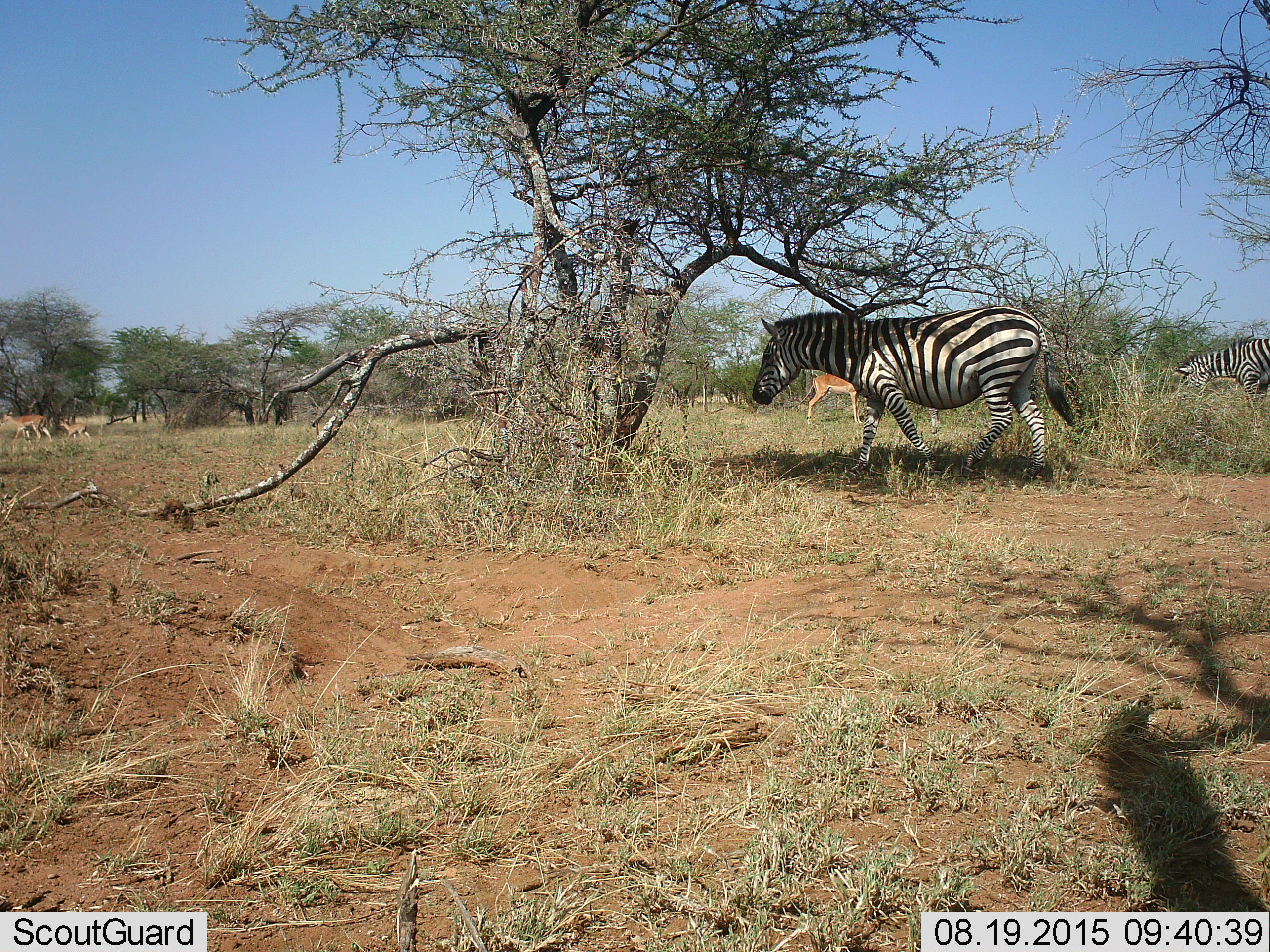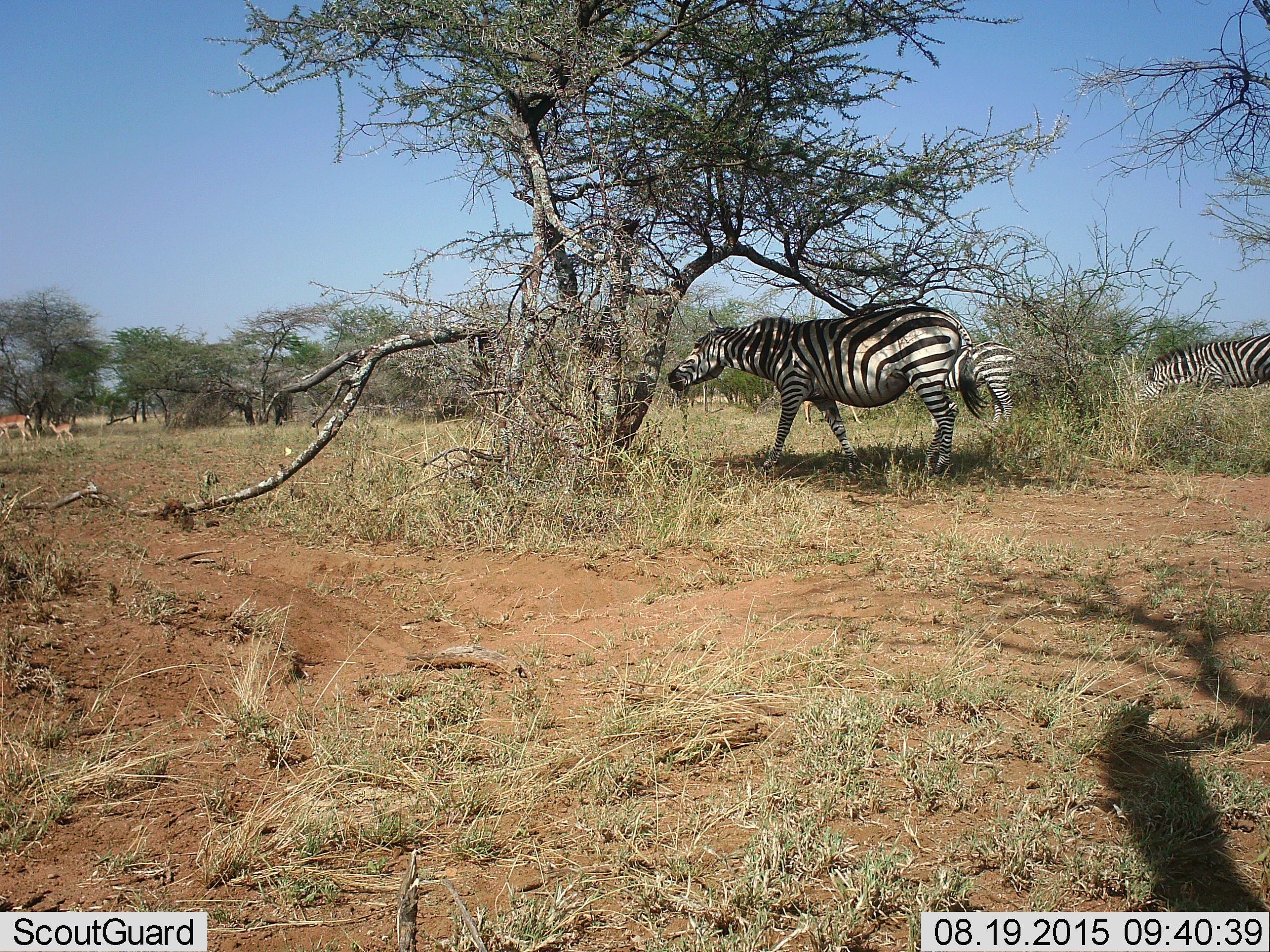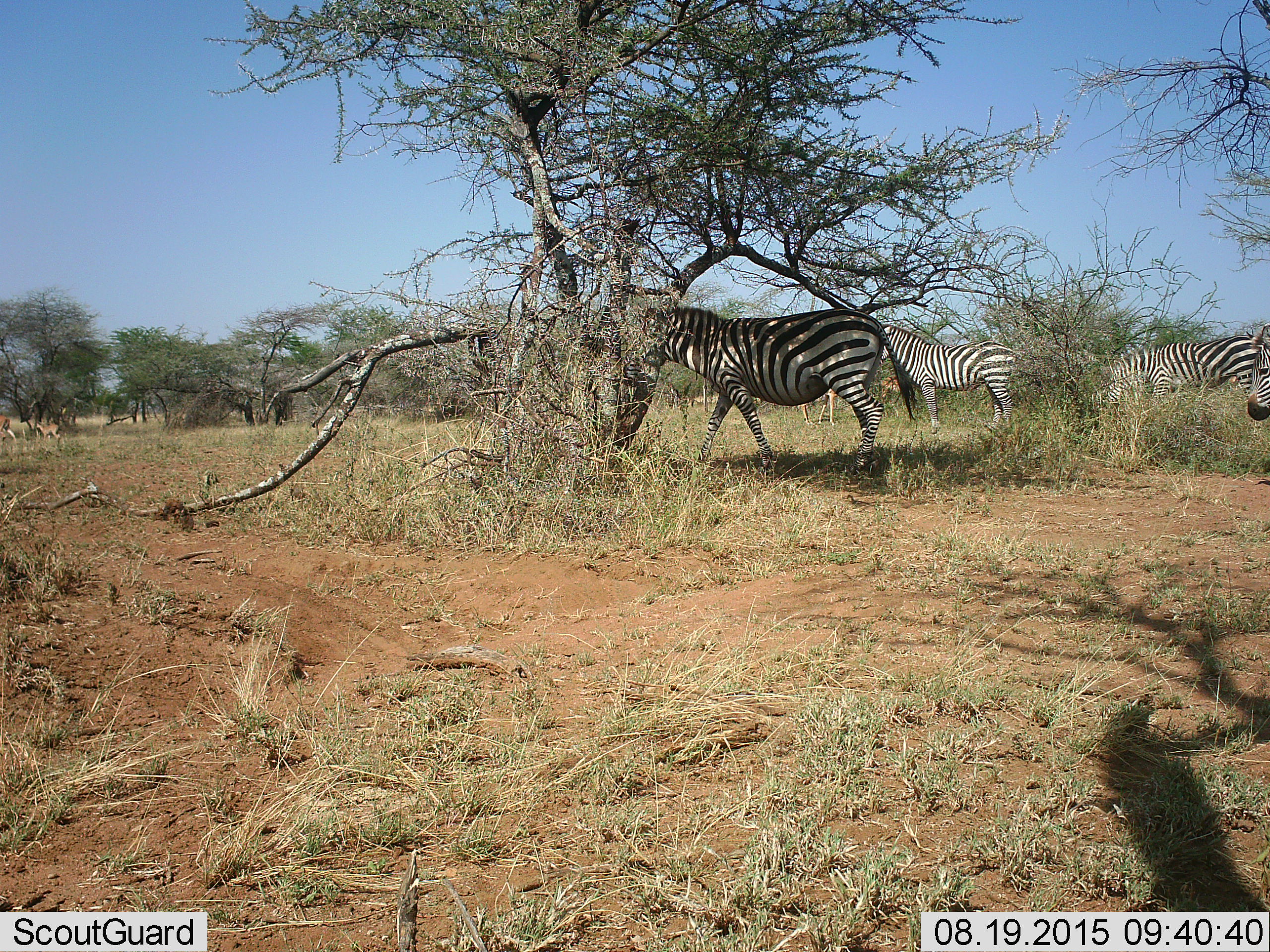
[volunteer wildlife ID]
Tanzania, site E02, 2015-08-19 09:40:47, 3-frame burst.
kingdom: Animalia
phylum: Chordata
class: Mammalia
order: Artiodactyla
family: Bovidae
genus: Aepyceros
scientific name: Aepyceros melampus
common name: impala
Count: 4.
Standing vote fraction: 100%.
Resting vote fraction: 0%.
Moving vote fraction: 86%.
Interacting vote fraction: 0%.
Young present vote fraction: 71%.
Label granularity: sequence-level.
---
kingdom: Animalia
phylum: Chordata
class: Mammalia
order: Perissodactyla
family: Equidae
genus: Equus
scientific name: Equus quagga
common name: plains zebra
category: zebra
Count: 4.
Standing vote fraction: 45%.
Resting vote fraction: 0%.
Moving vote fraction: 80%.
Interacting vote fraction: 0%.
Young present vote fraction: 0%.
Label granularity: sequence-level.